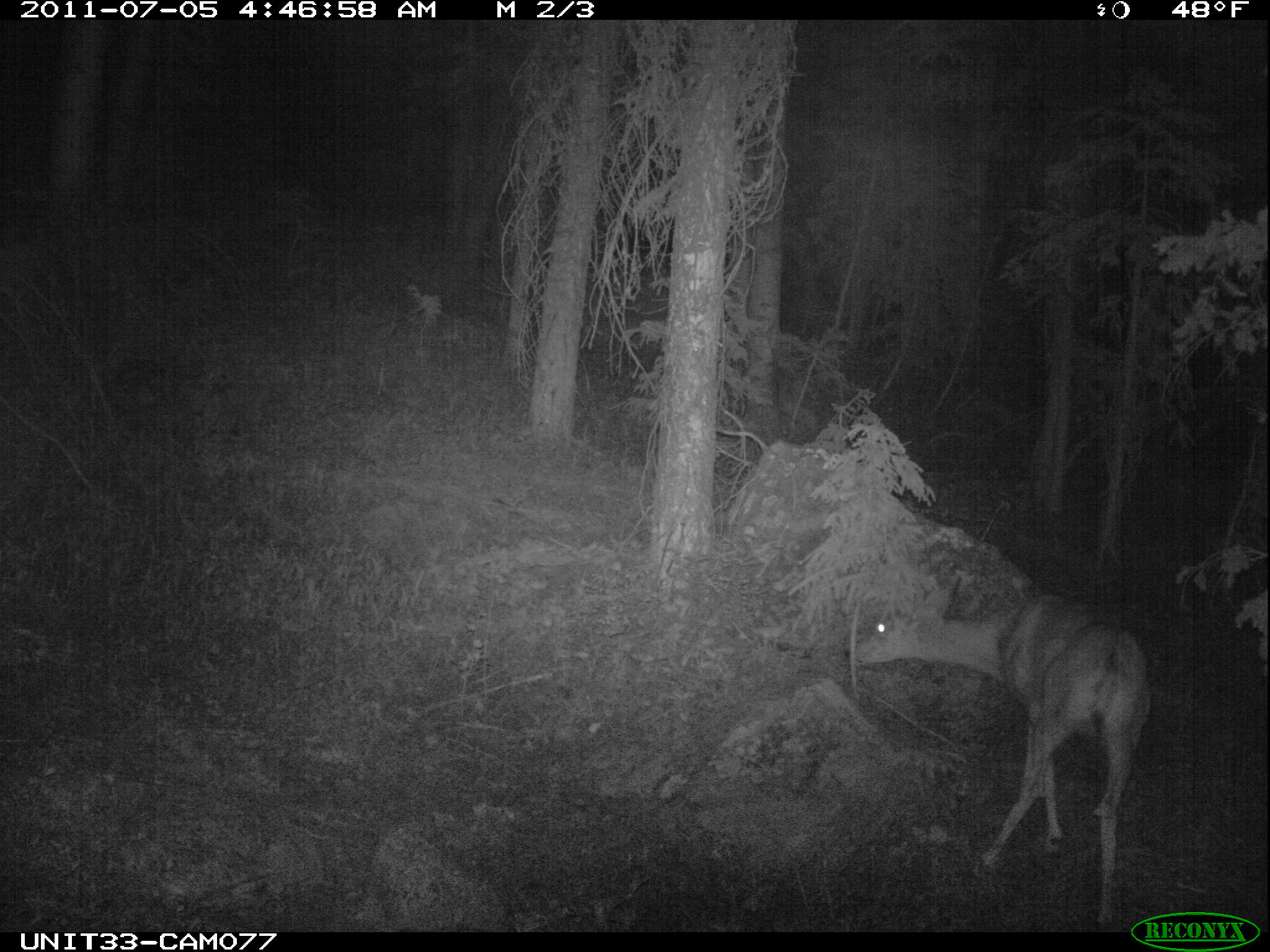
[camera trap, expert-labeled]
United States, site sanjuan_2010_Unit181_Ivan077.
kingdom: Animalia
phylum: Chordata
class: Mammalia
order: Artiodactyla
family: Cervidae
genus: Odocoileus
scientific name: Odocoileus hemionus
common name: mule deer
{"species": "Odocoileus hemionus (mule deer)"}